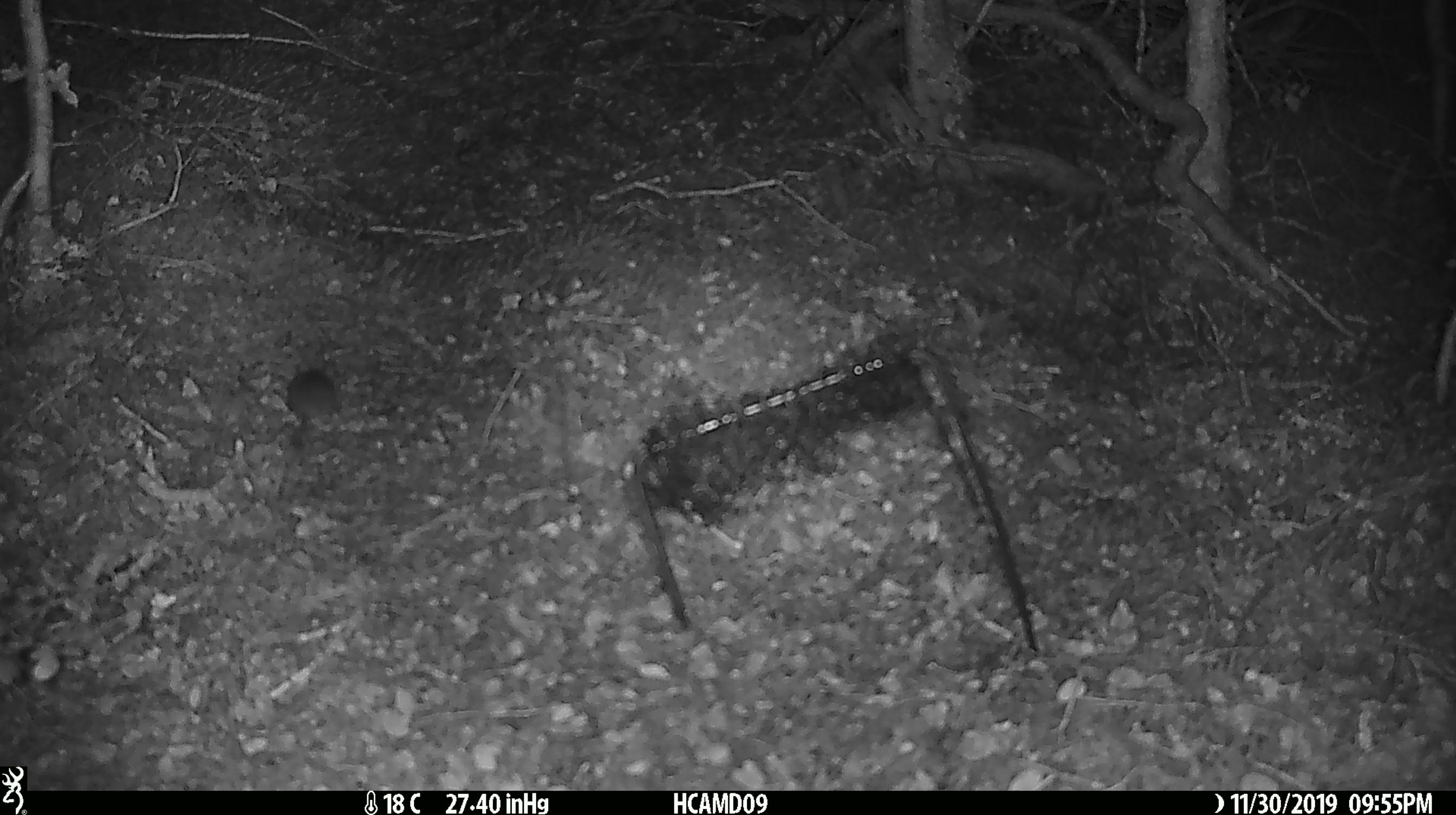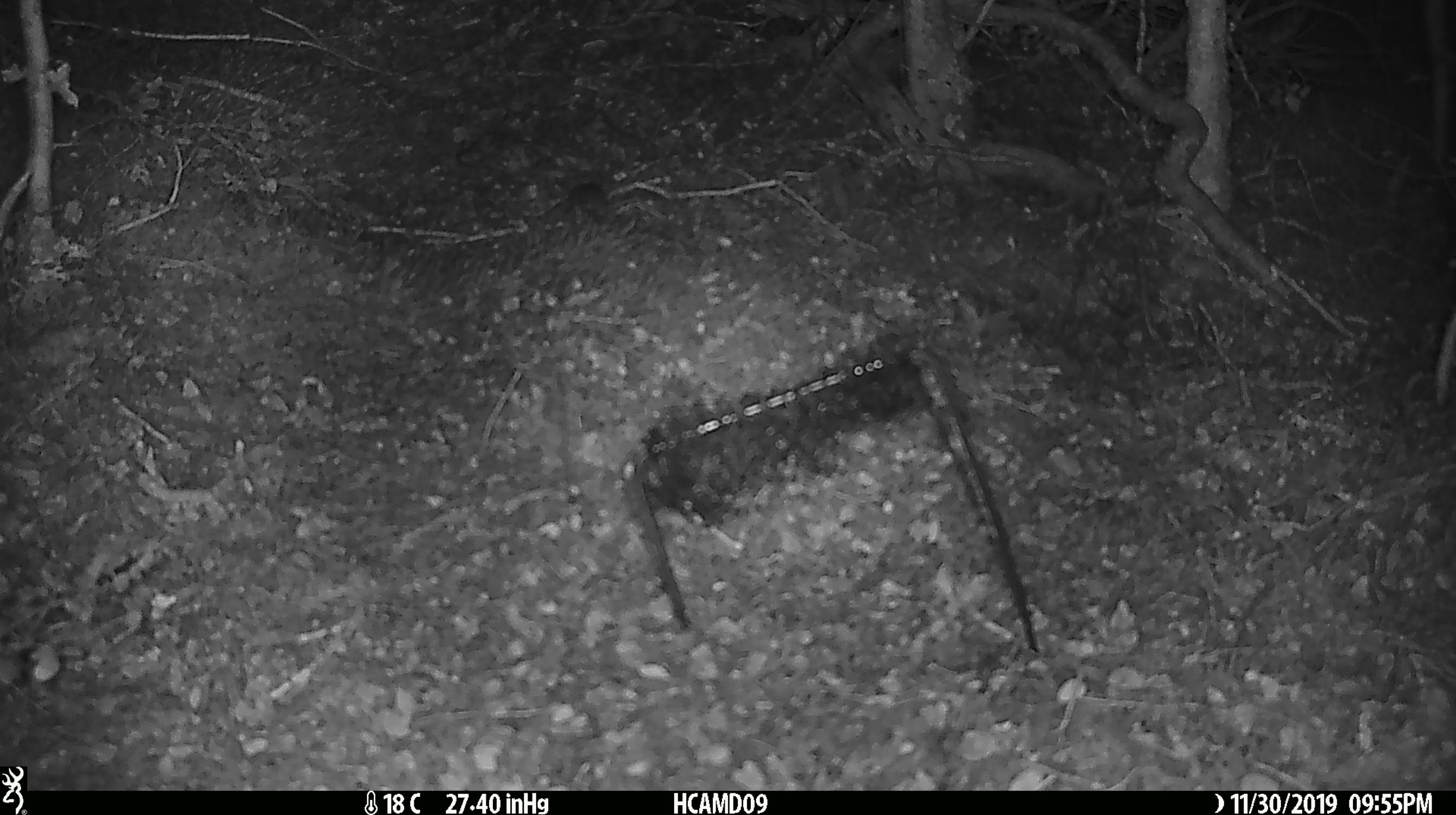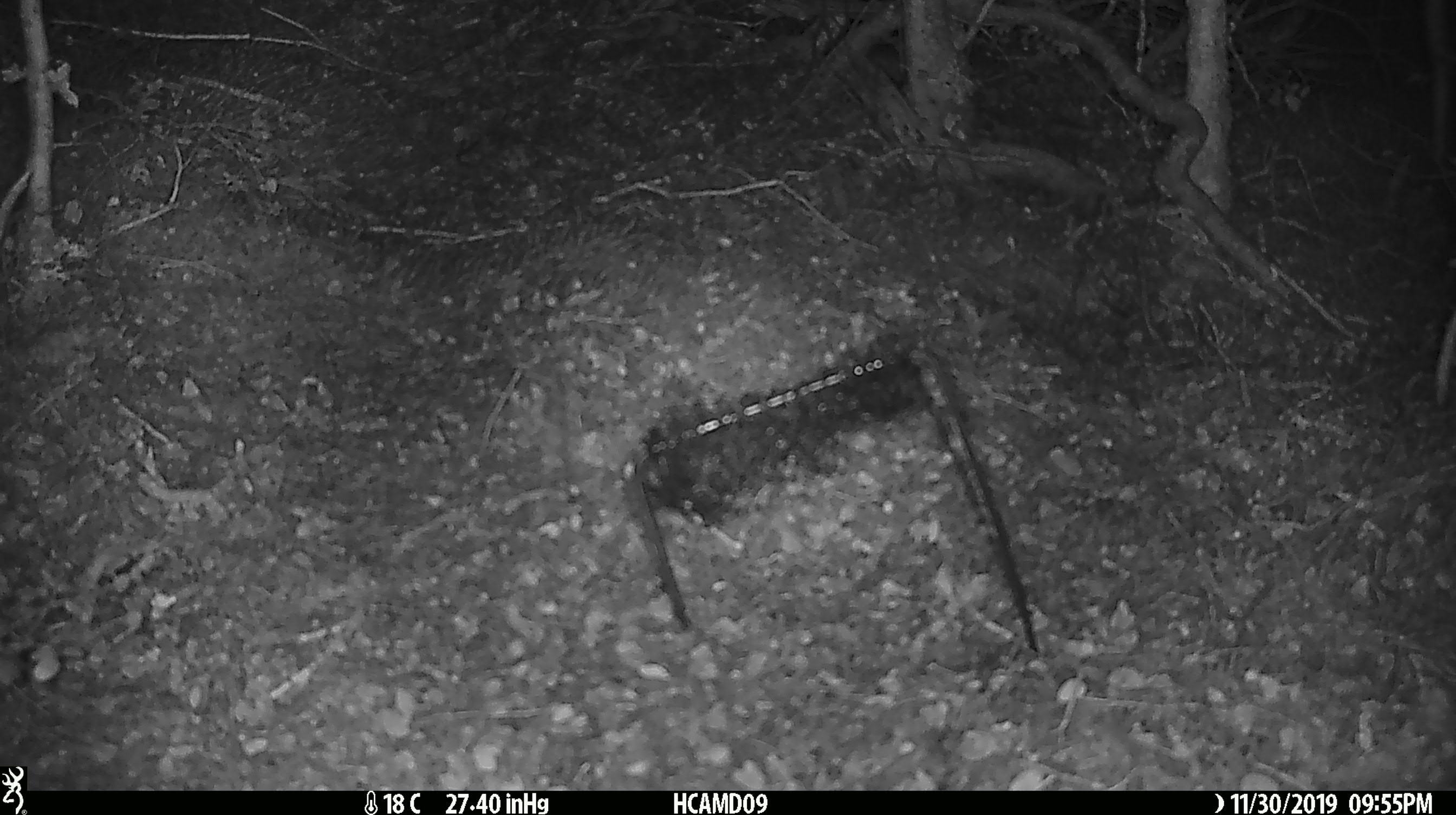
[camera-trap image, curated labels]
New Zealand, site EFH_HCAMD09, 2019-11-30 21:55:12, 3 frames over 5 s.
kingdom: Animalia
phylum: Chordata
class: Mammalia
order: Rodentia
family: Muridae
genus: Mus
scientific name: Mus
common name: mouse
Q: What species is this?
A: Mouse (Mus).